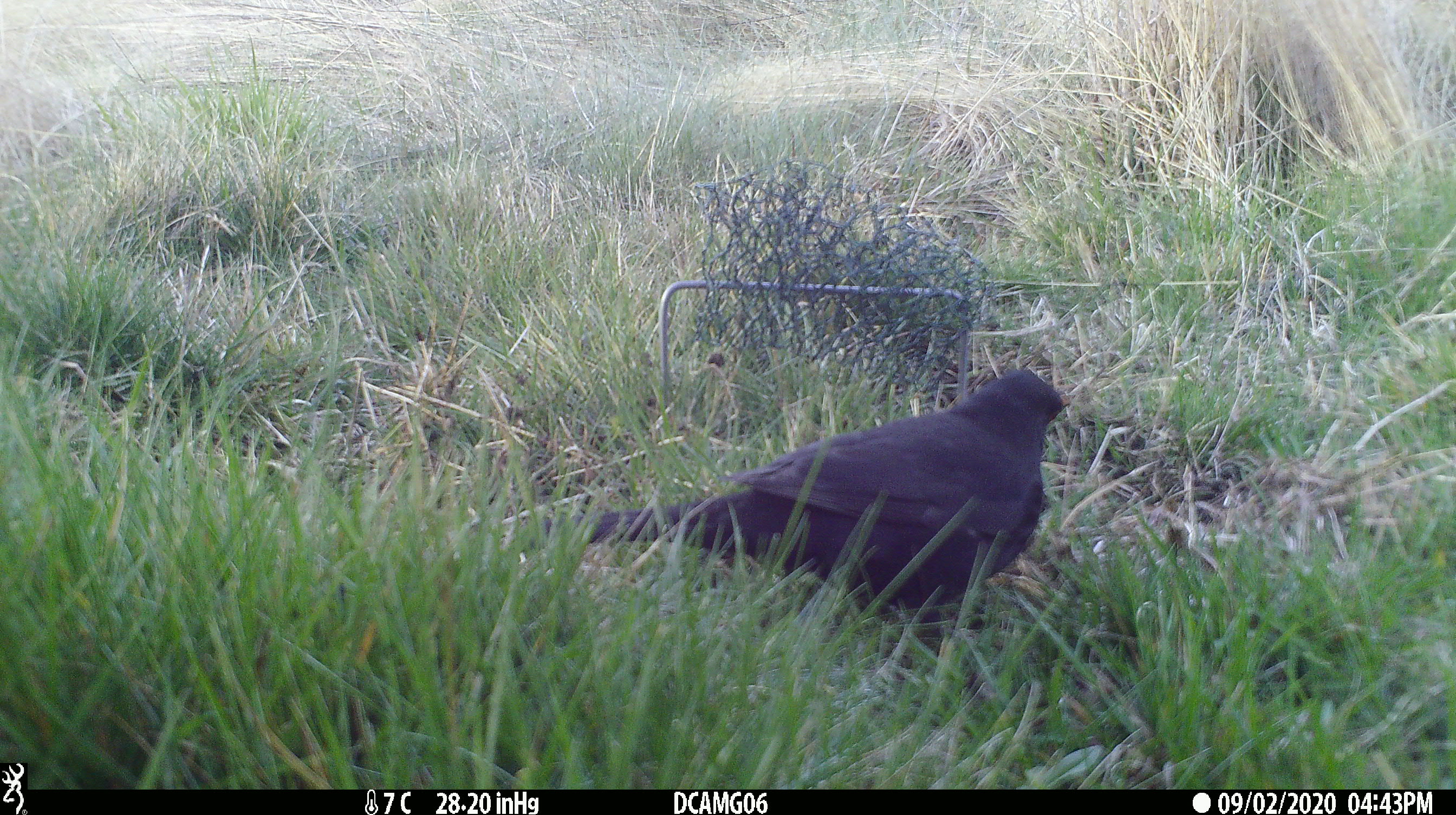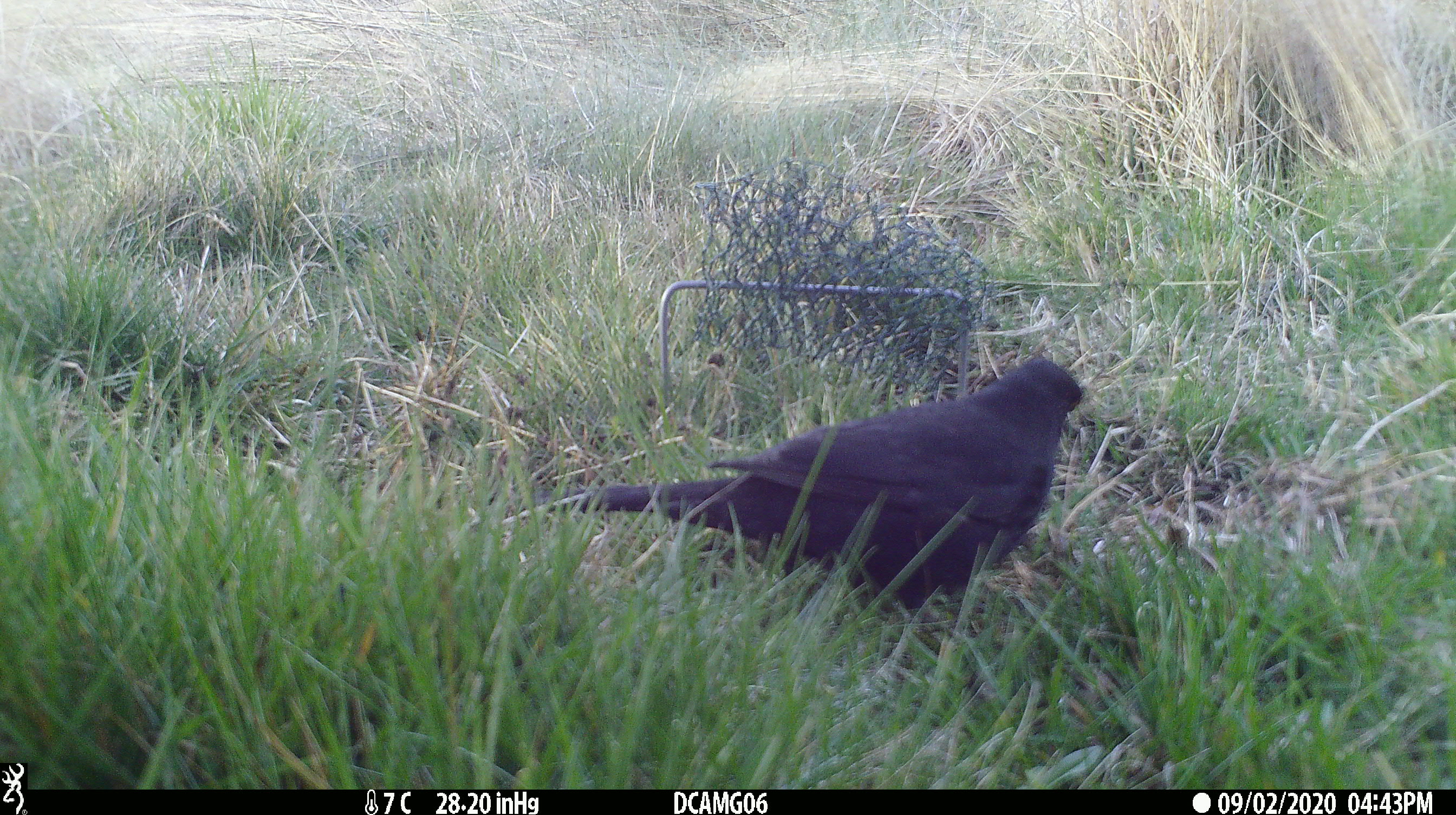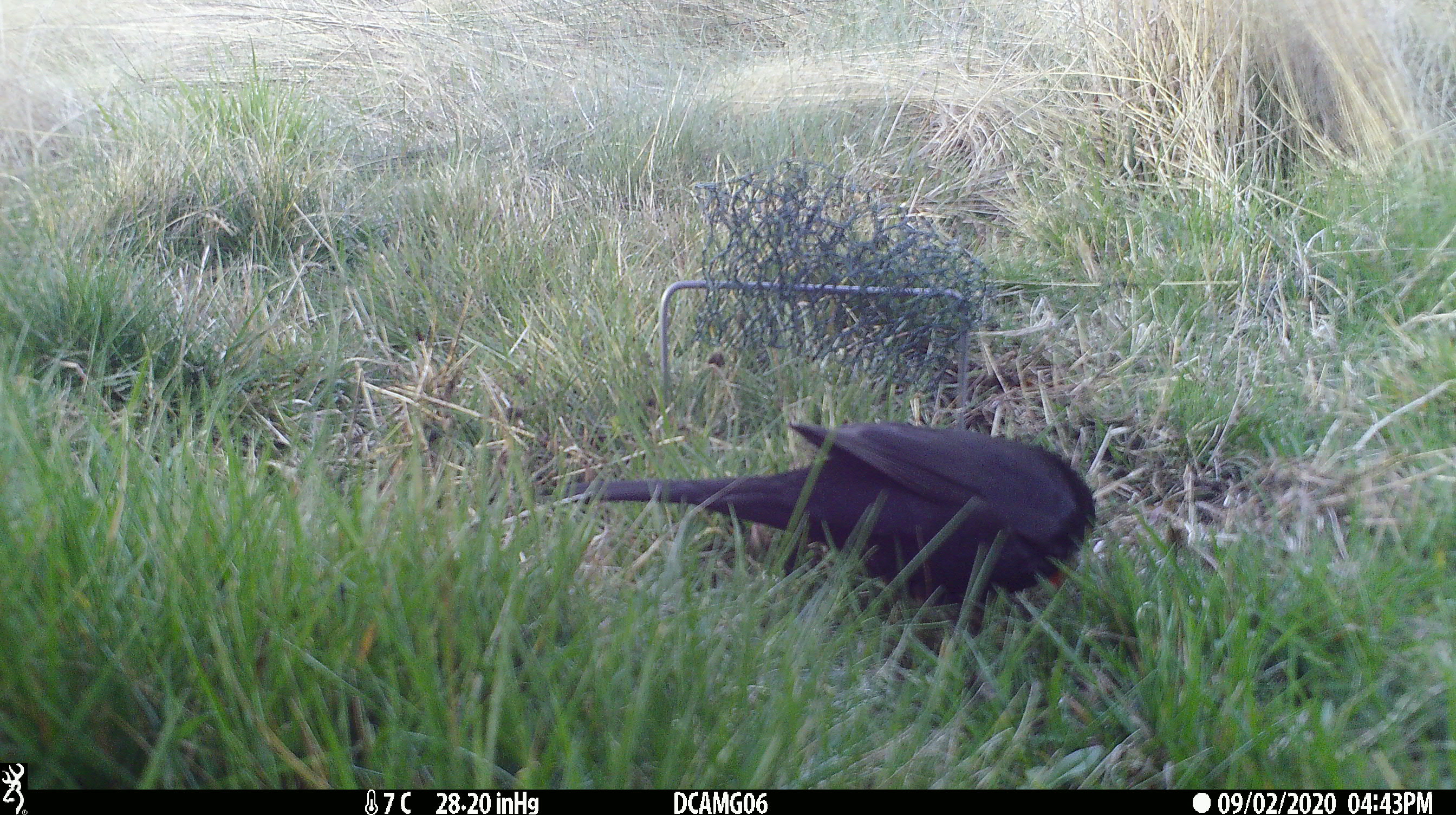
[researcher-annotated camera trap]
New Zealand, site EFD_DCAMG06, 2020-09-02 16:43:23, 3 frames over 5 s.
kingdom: Animalia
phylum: Chordata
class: Aves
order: Passeriformes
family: Turdidae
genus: Turdus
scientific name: Turdus merula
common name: eurasian blackbird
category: blackbird